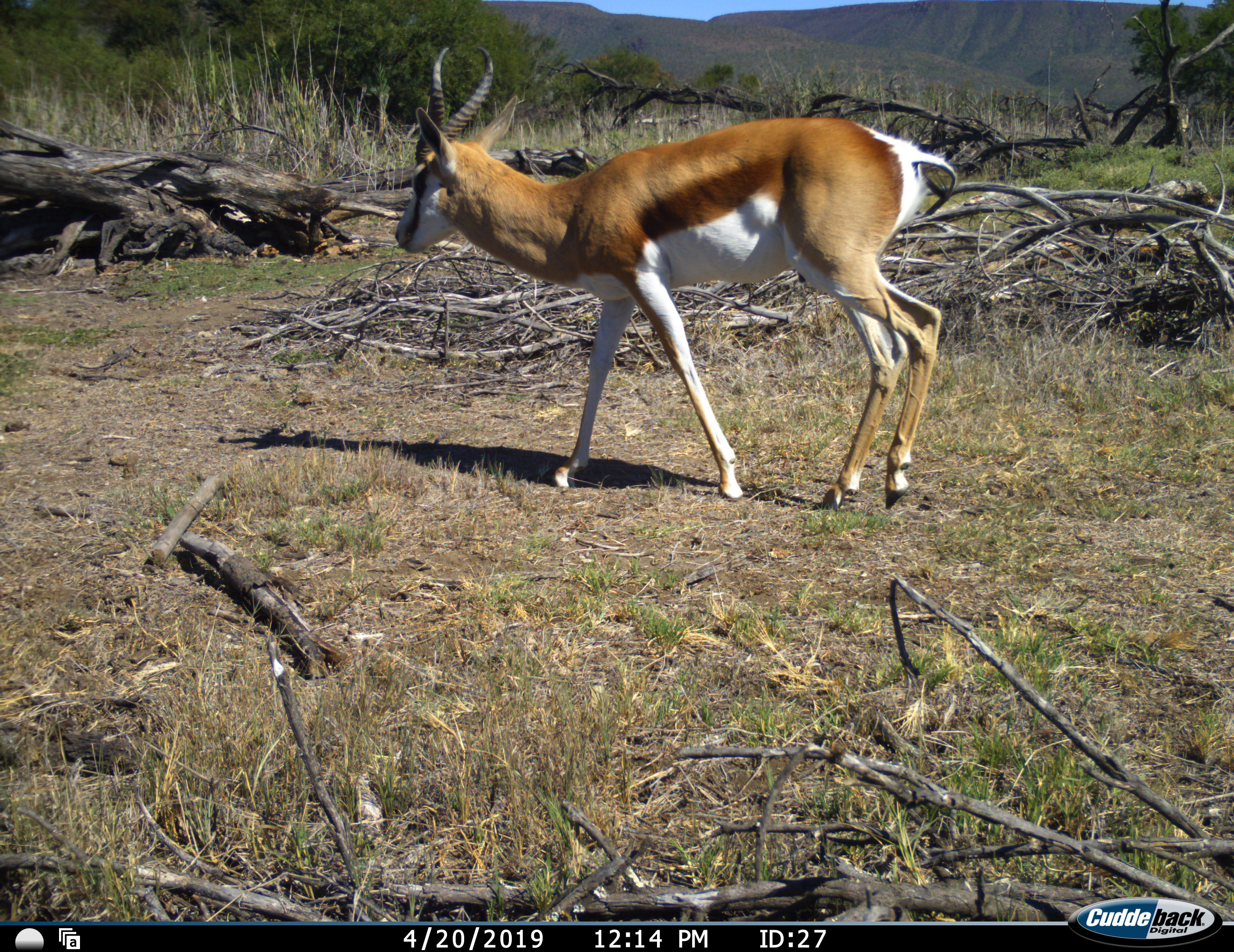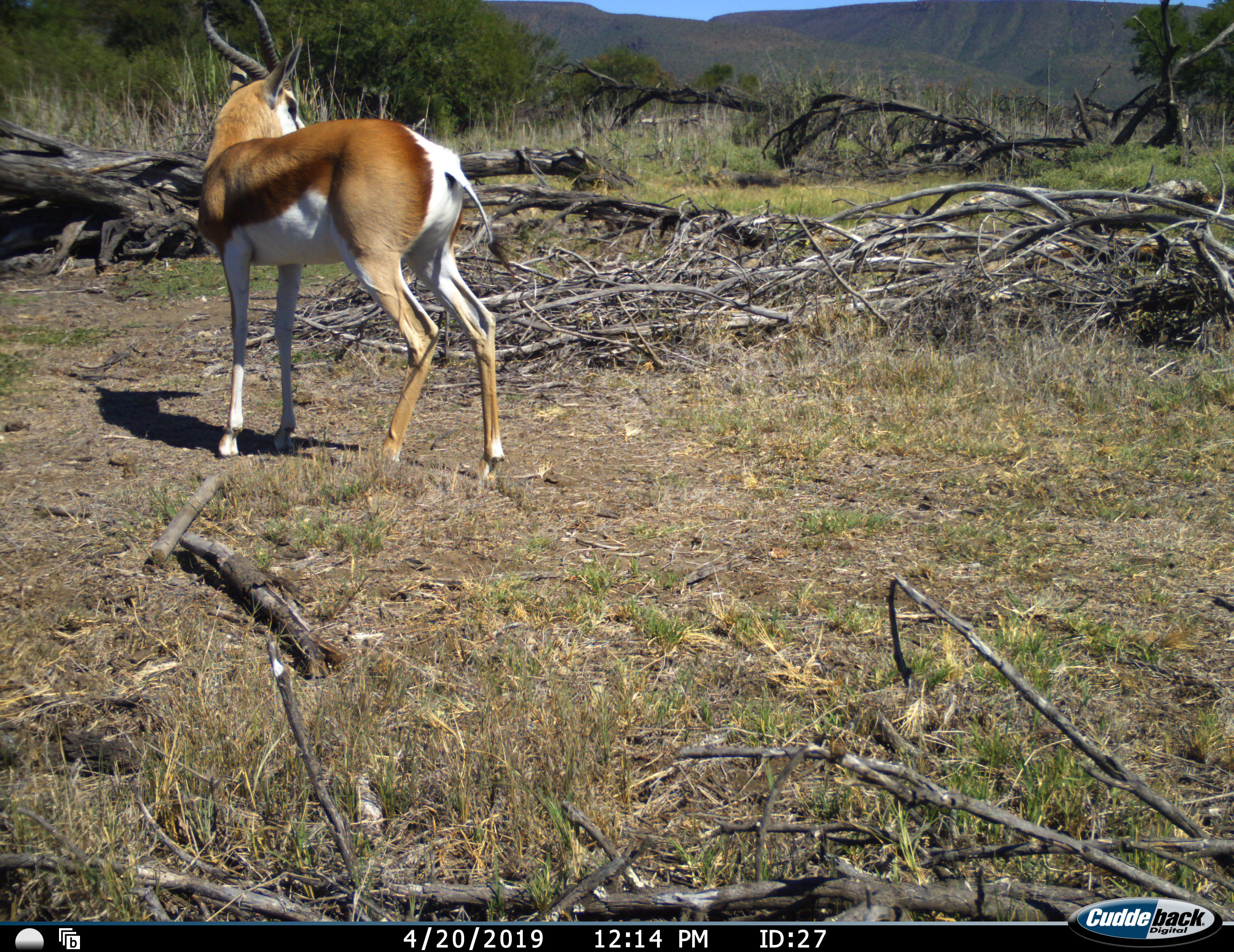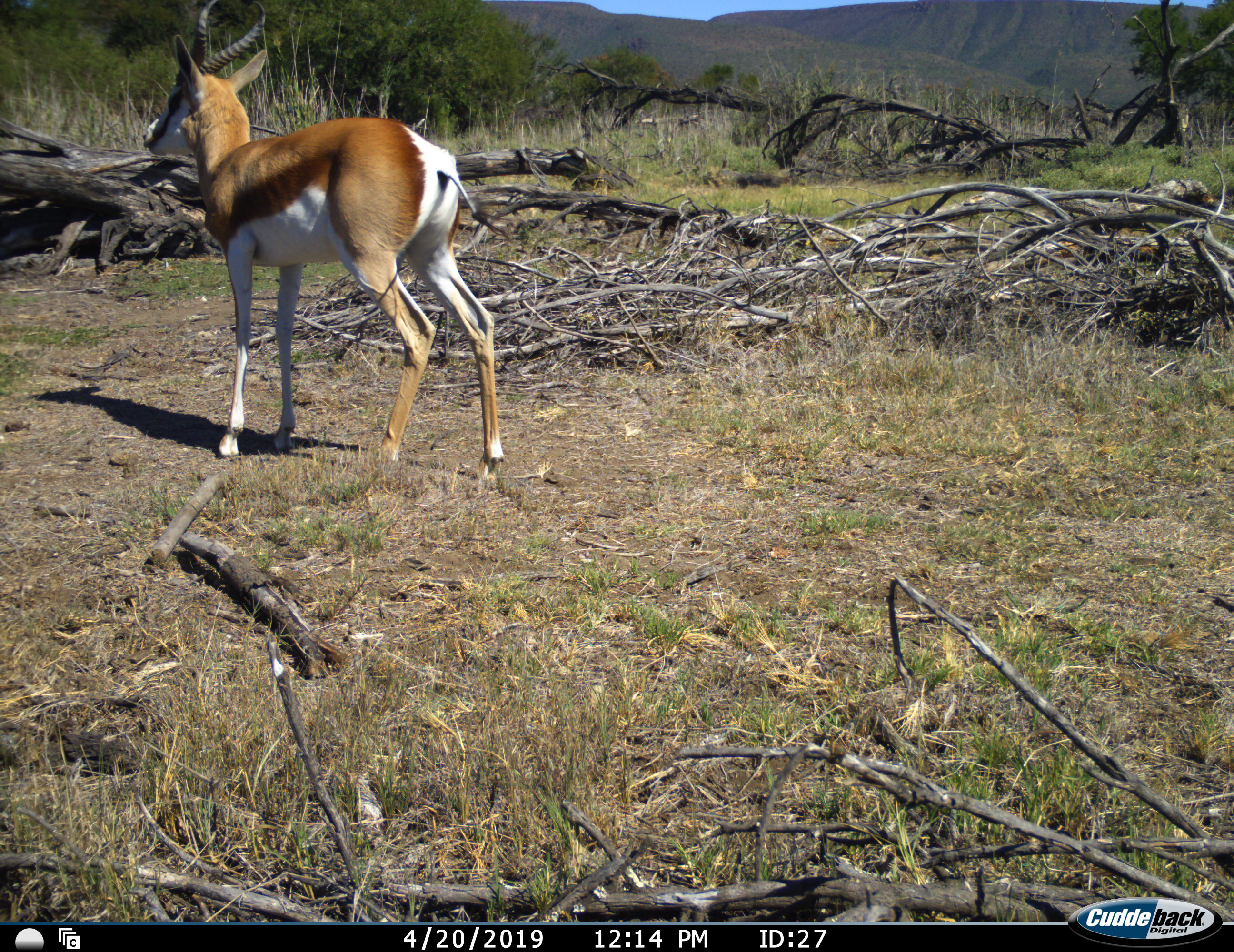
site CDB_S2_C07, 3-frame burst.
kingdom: Animalia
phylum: Chordata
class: Mammalia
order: Artiodactyla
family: Bovidae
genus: Antidorcas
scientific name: Antidorcas marsupialis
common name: springbok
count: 1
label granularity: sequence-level